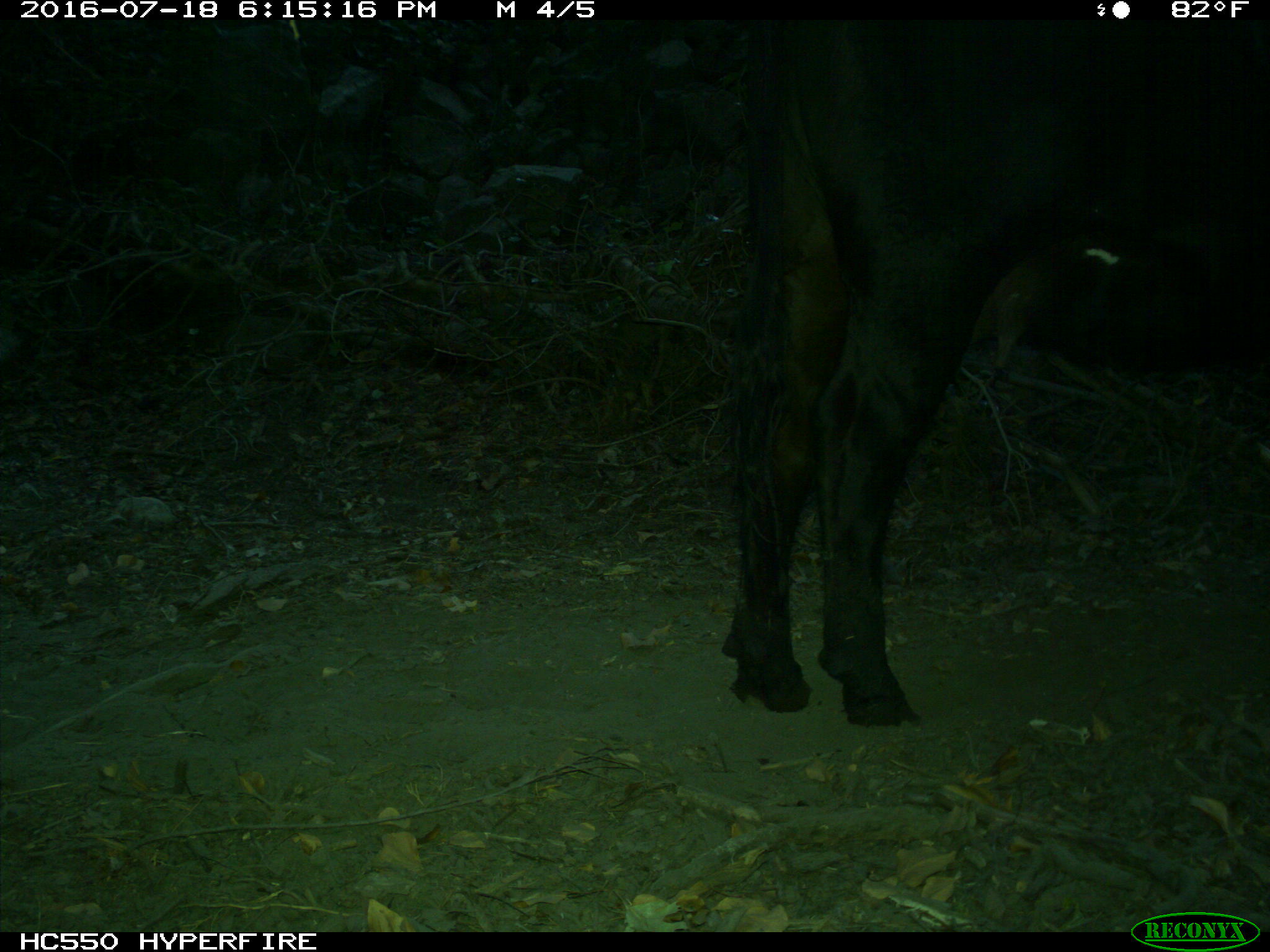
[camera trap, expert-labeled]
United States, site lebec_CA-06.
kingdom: Animalia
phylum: Chordata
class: Mammalia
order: Artiodactyla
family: Bovidae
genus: Bos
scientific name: Bos taurus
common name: domestic cow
Bos taurus (domestic cow).